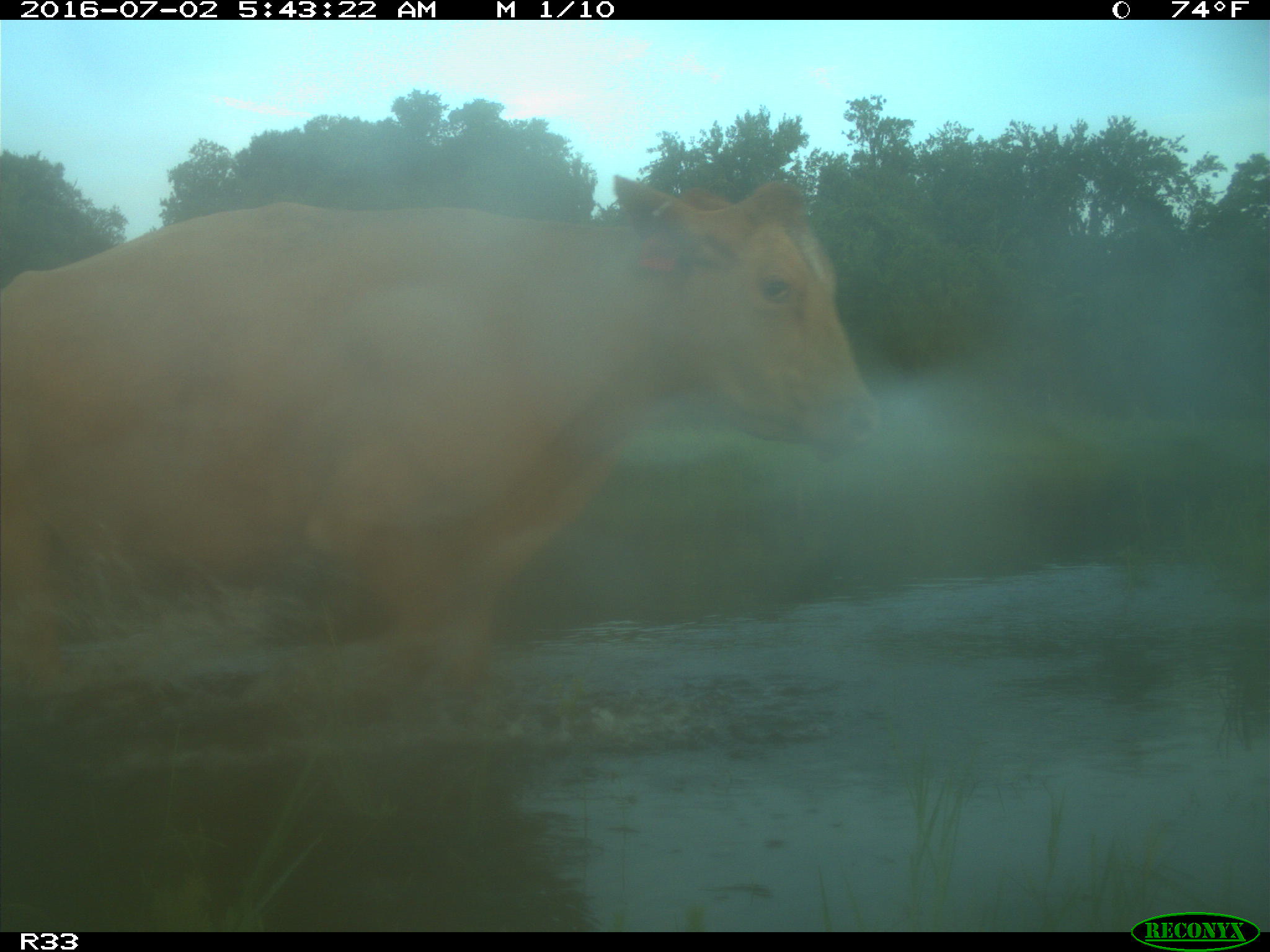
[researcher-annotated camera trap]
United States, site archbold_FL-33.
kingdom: Animalia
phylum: Chordata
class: Mammalia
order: Artiodactyla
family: Bovidae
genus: Bos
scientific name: Bos taurus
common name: domestic cow